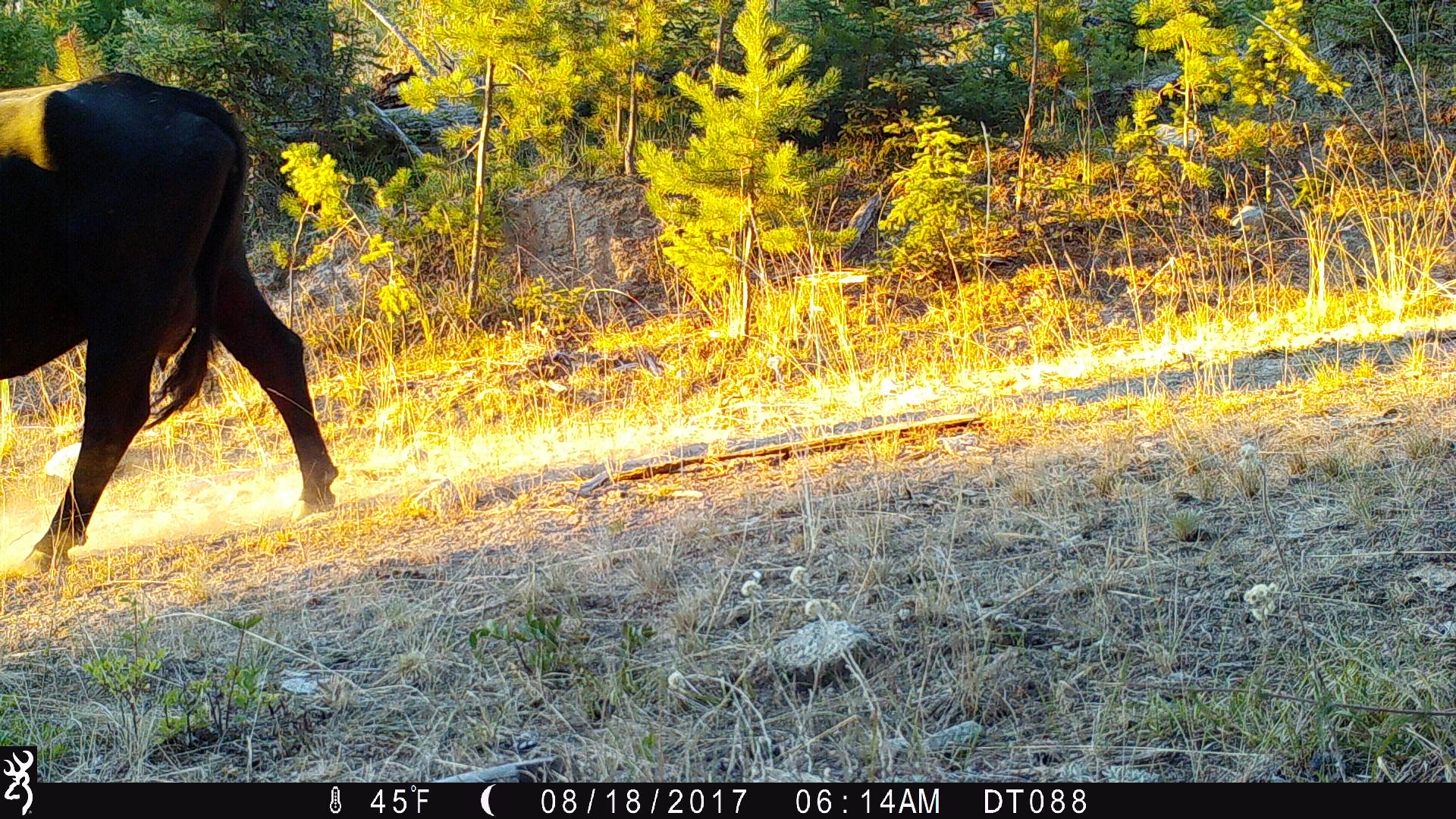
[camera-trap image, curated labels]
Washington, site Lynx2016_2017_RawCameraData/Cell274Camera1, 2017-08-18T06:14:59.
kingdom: Animalia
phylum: Chordata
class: Mammalia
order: Artiodactyla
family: Bovidae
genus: Bos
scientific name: Bos taurus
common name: domestic cattle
Domestic cattle (Bos taurus). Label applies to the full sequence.